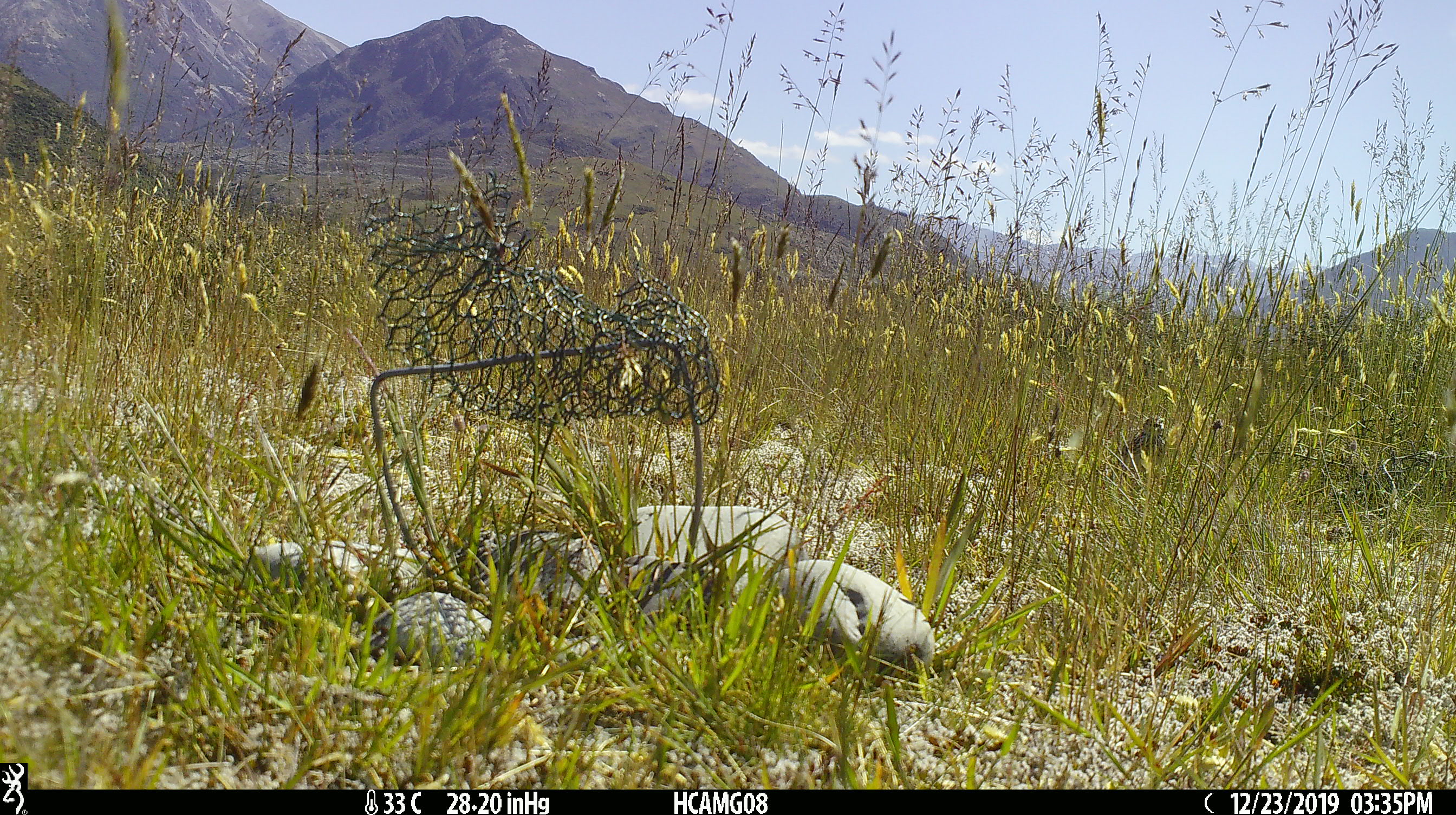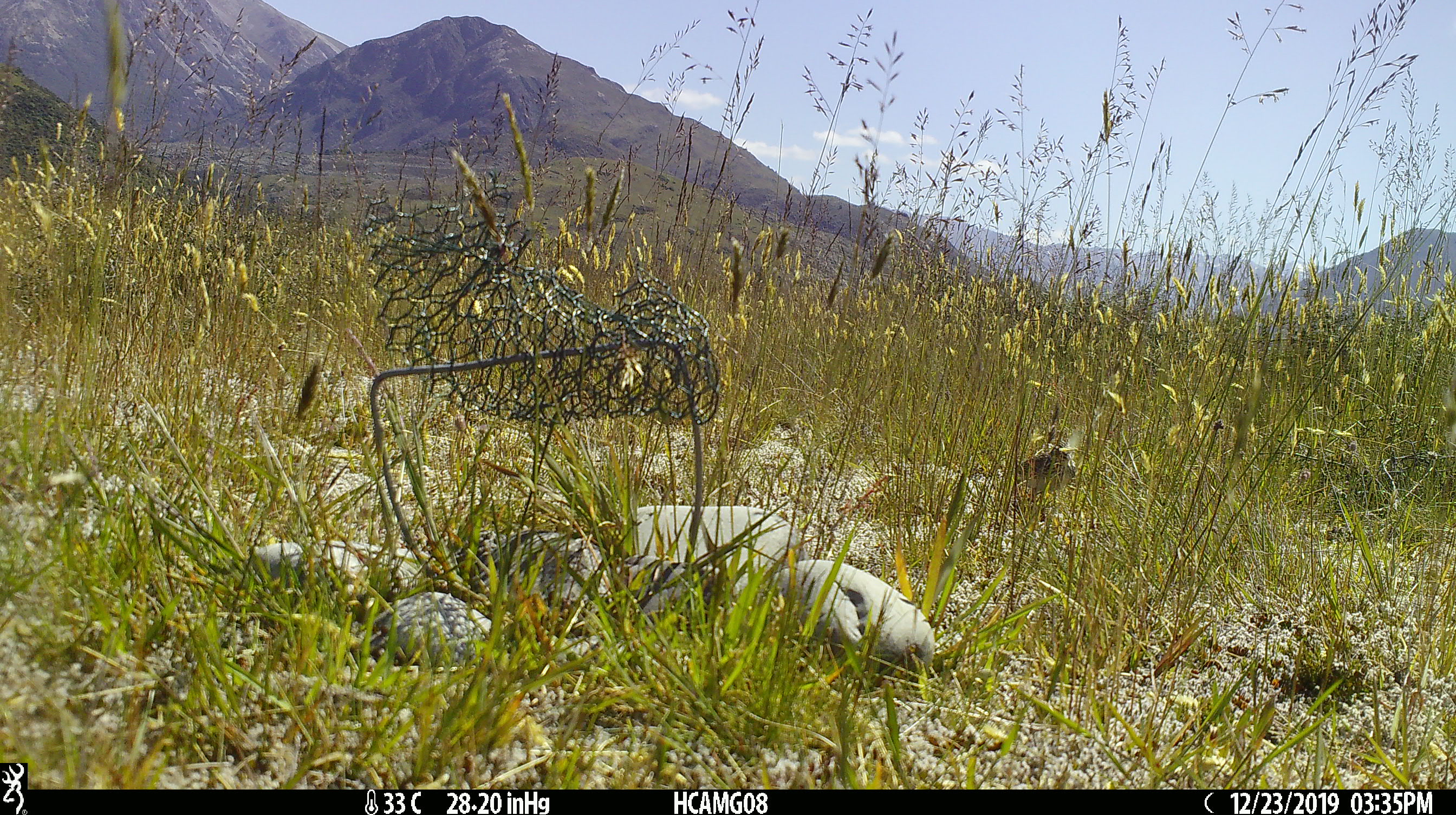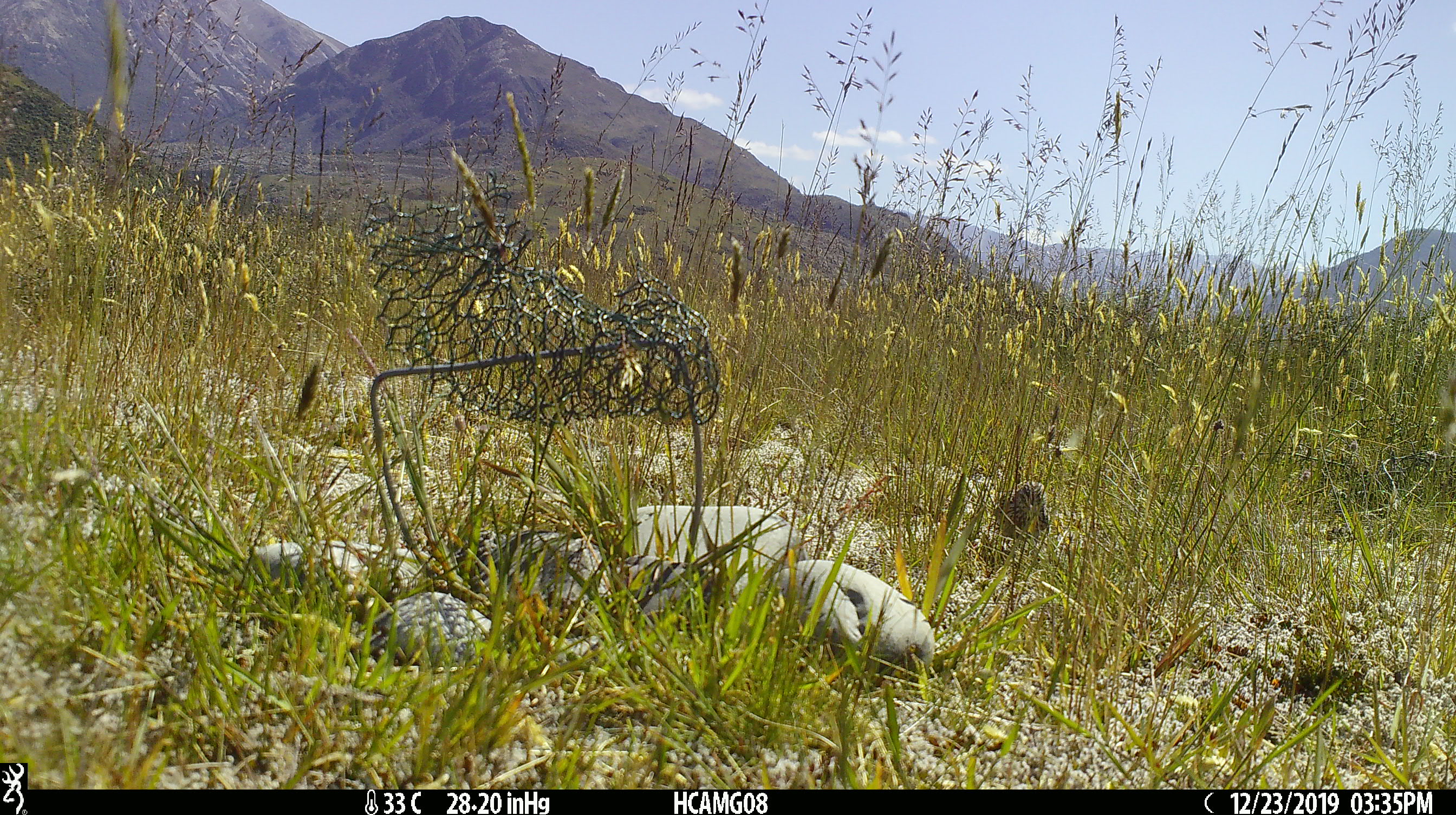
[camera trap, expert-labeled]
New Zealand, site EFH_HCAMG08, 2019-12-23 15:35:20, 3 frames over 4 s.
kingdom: Animalia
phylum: Chordata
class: Aves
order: Passeriformes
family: Motacillidae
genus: Anthus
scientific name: Anthus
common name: pipit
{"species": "pipit (Anthus)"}